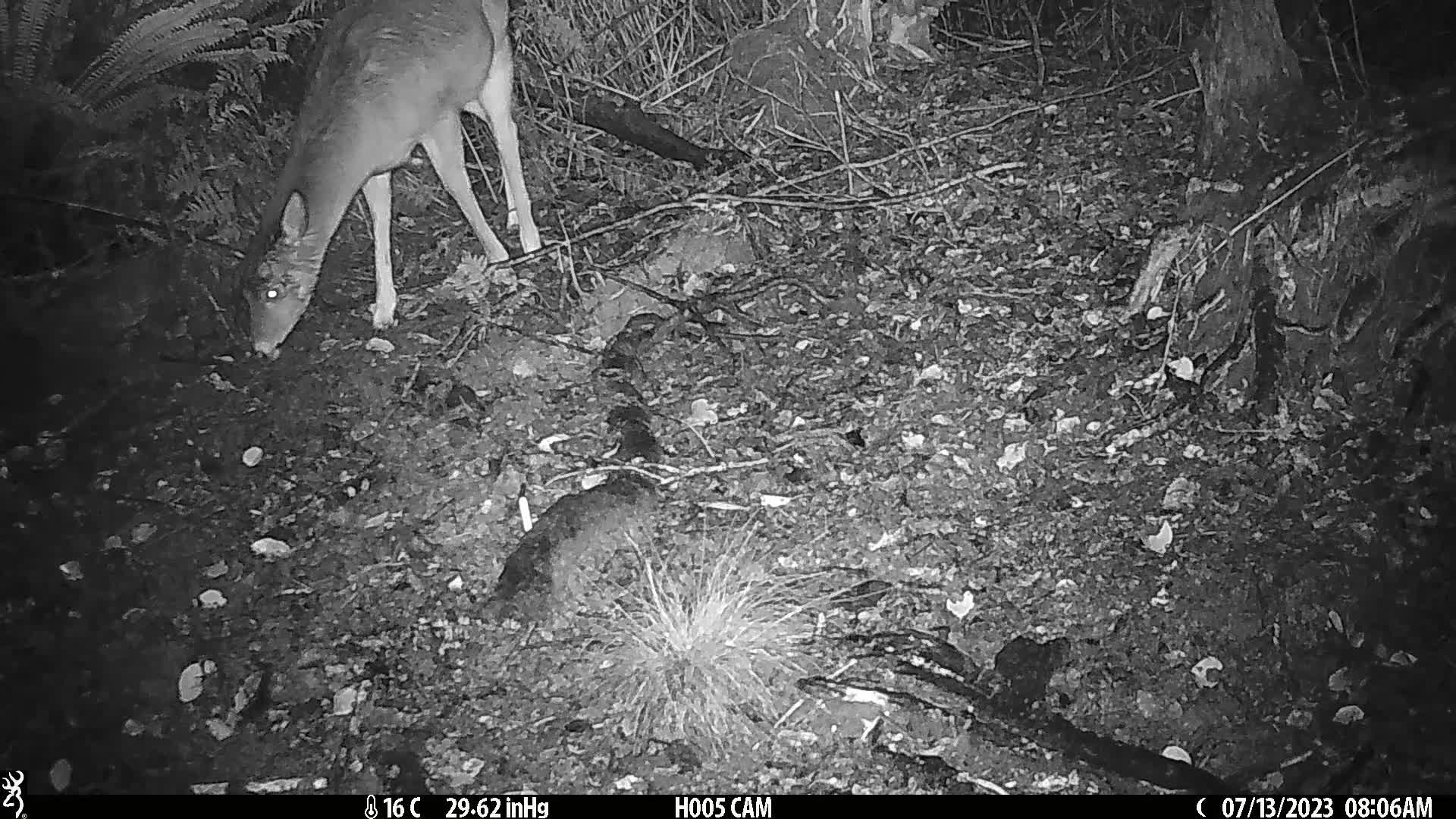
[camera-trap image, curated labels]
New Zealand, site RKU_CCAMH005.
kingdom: Animalia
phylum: Chordata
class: Mammalia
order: Artiodactyla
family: Cervidae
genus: Odocoileus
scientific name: Odocoileus virginianus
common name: white-tailed deer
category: white tailed deer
White tailed deer (white-tailed deer) (Odocoileus virginianus).